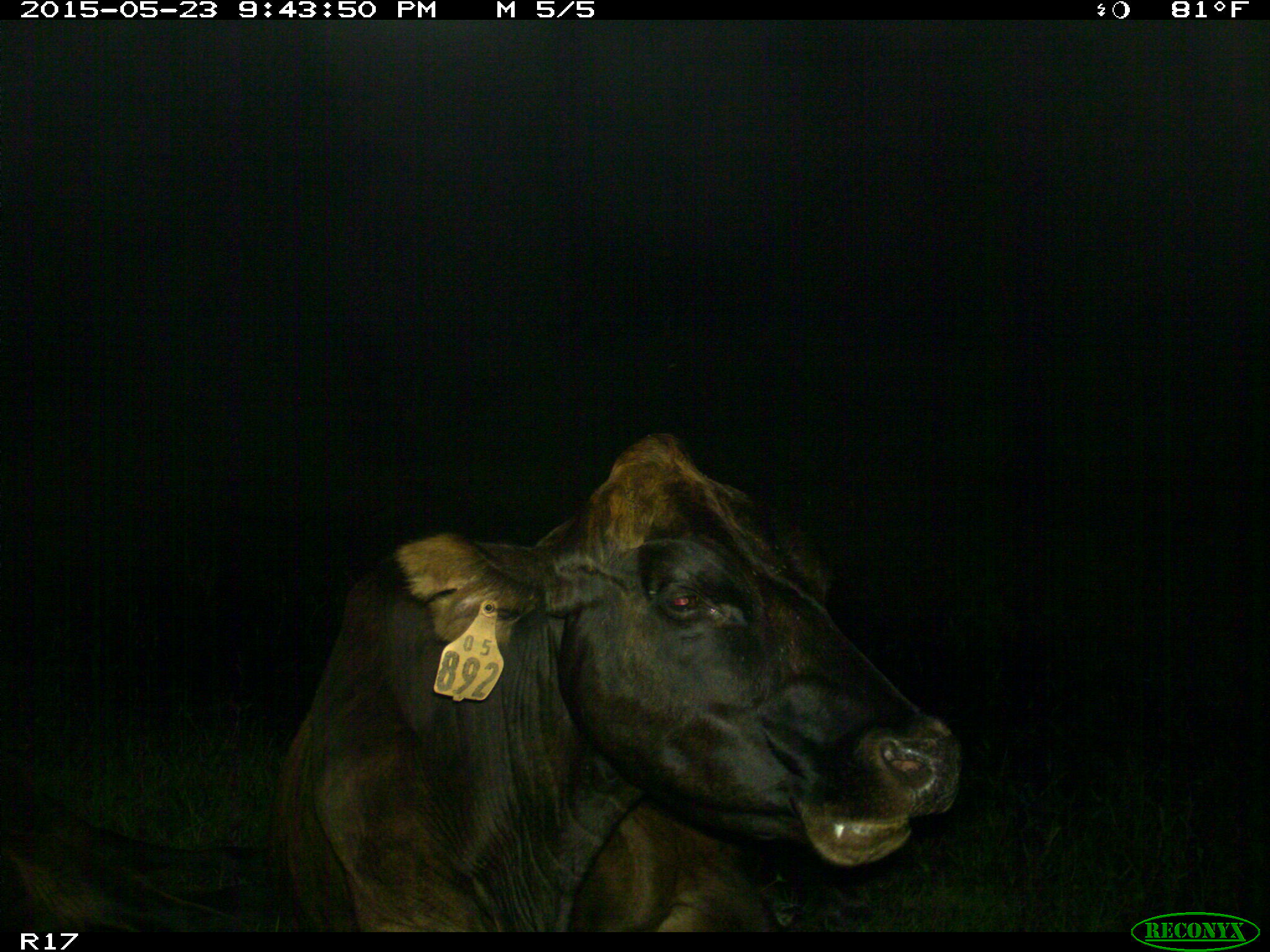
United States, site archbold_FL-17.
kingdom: Animalia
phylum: Chordata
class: Mammalia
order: Artiodactyla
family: Bovidae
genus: Bos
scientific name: Bos taurus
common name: domestic cow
Bos taurus (domestic cow).